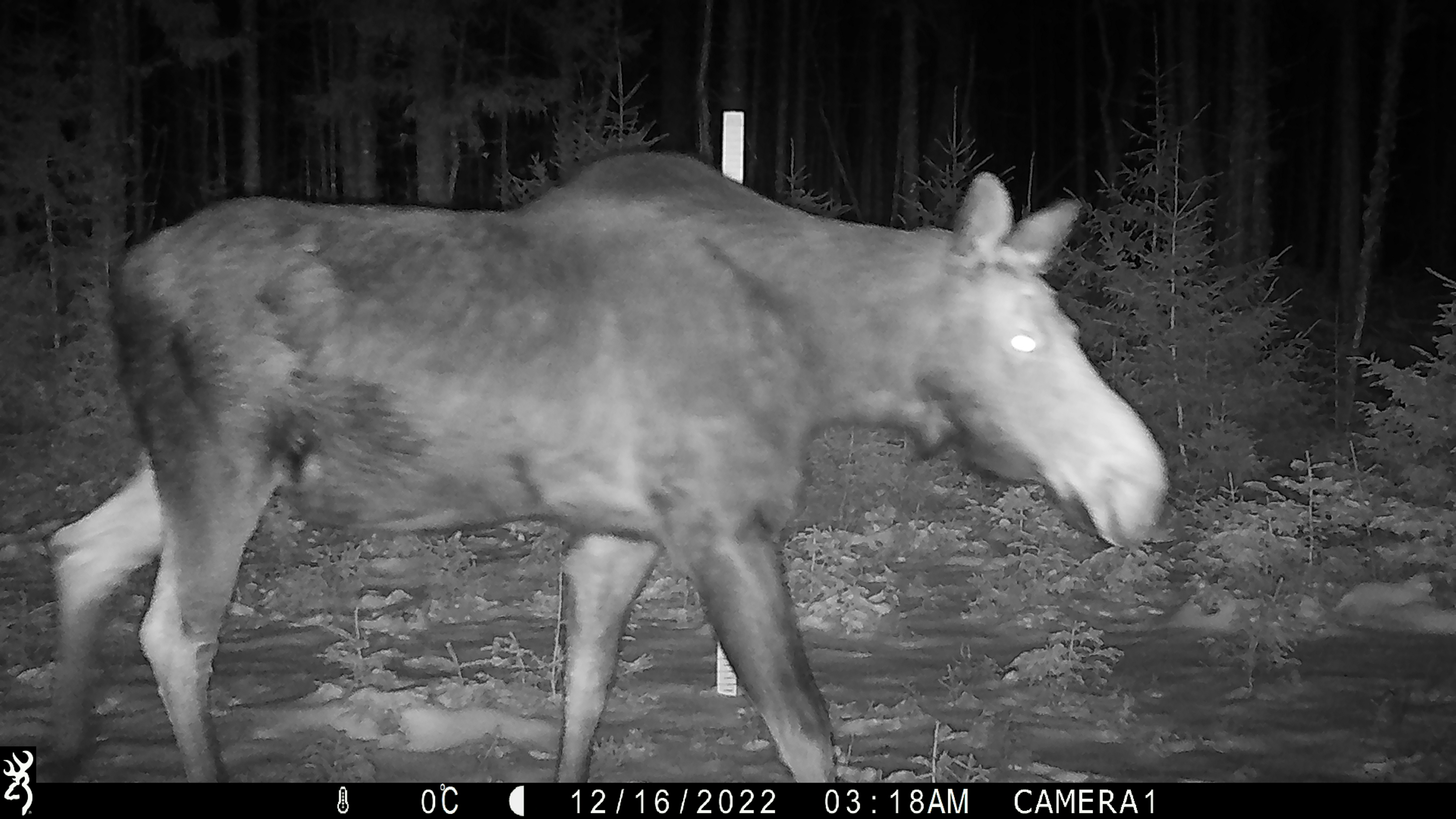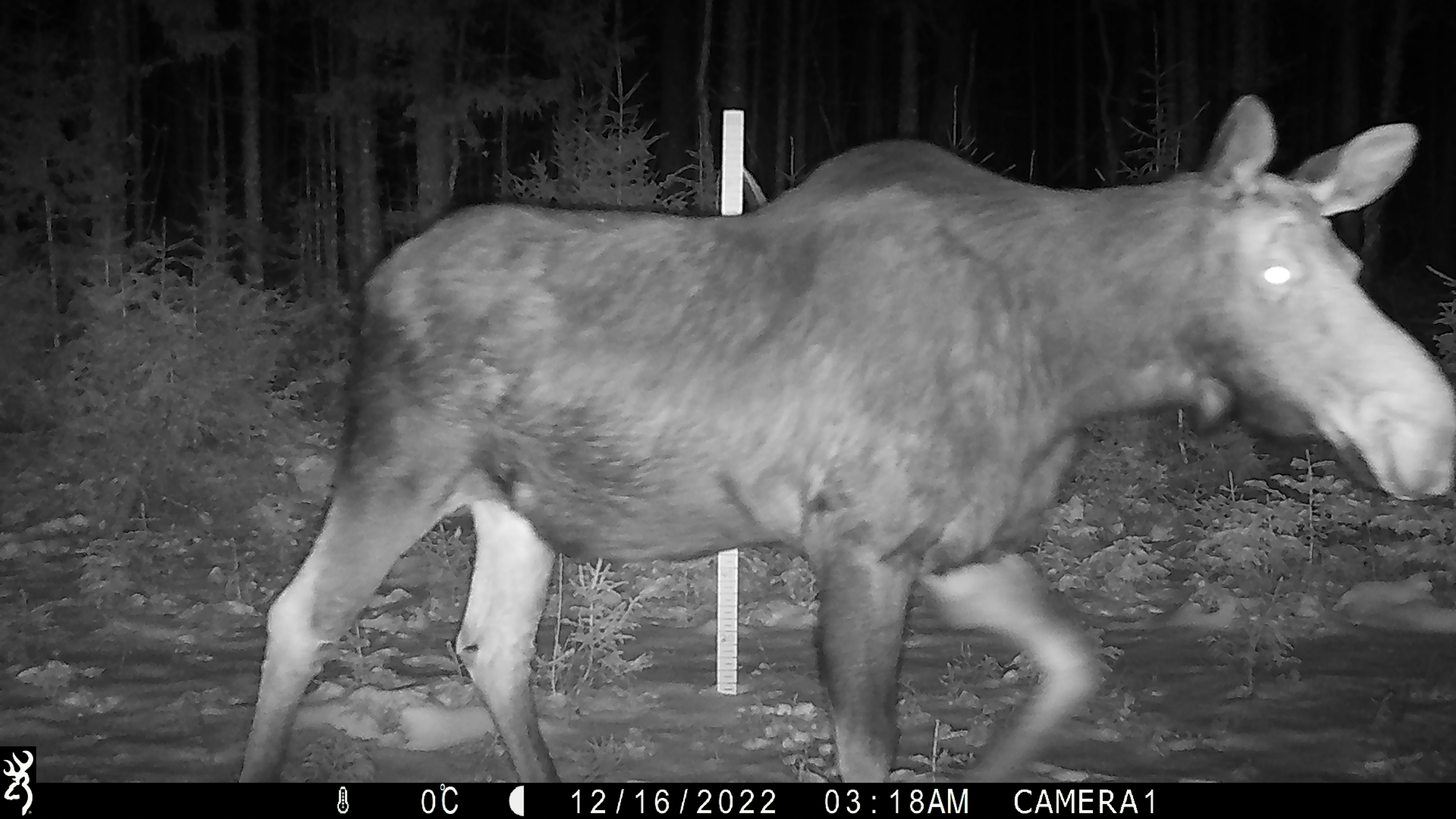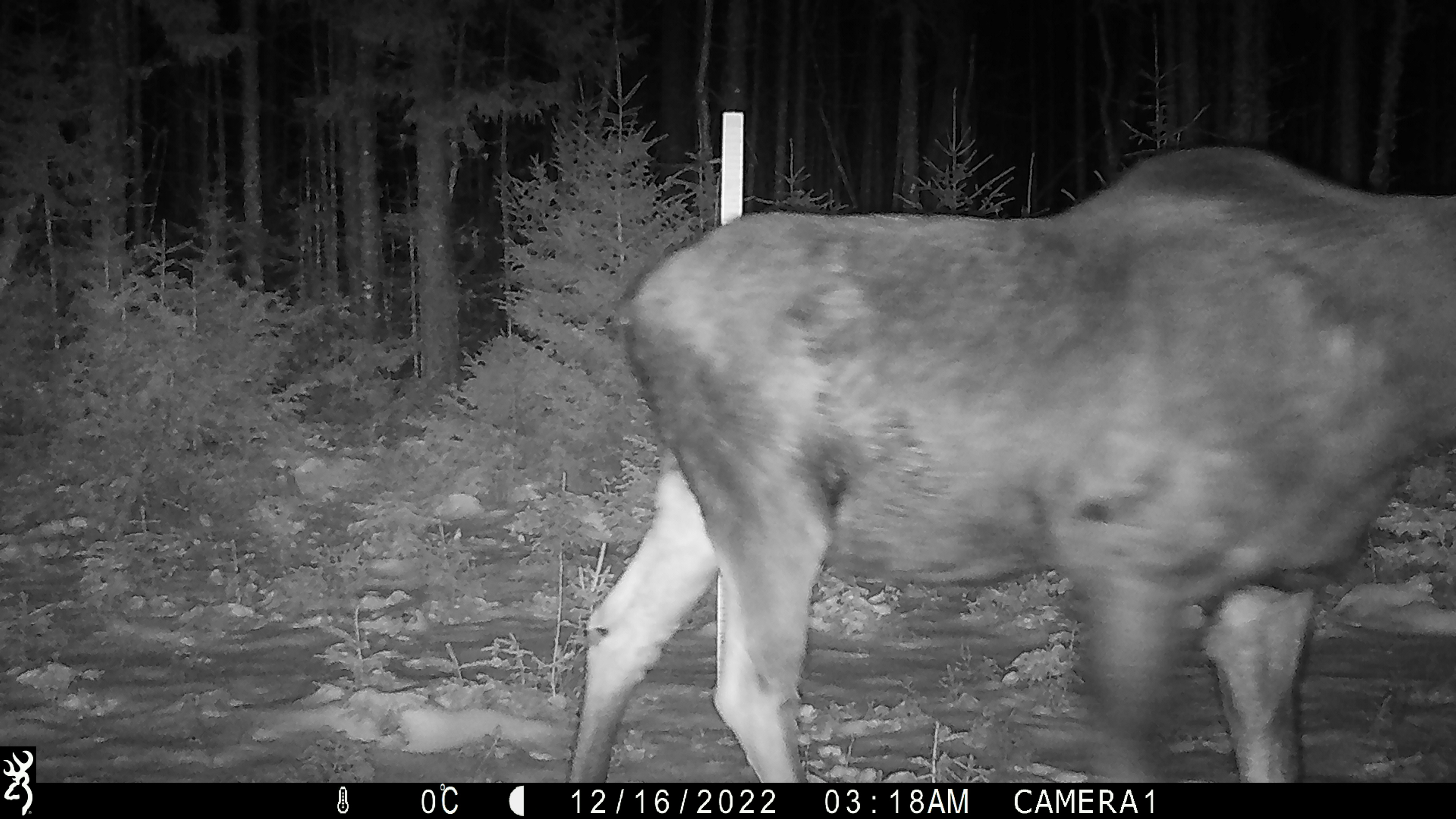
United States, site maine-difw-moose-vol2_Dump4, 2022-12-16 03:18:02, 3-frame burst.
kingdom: Animalia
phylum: Chordata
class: Mammalia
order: Artiodactyla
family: Cervidae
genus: Alces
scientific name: Alces alces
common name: moose